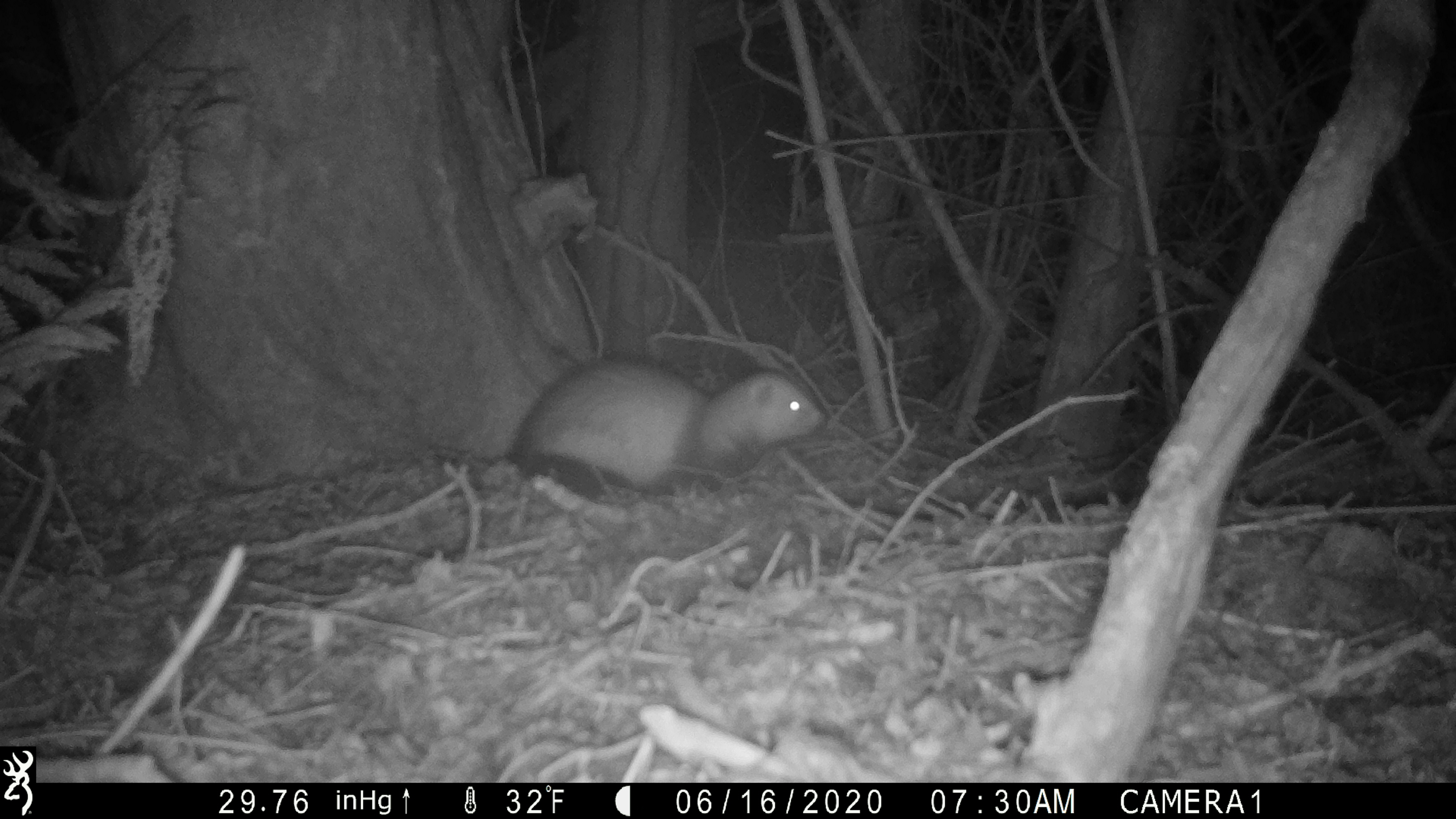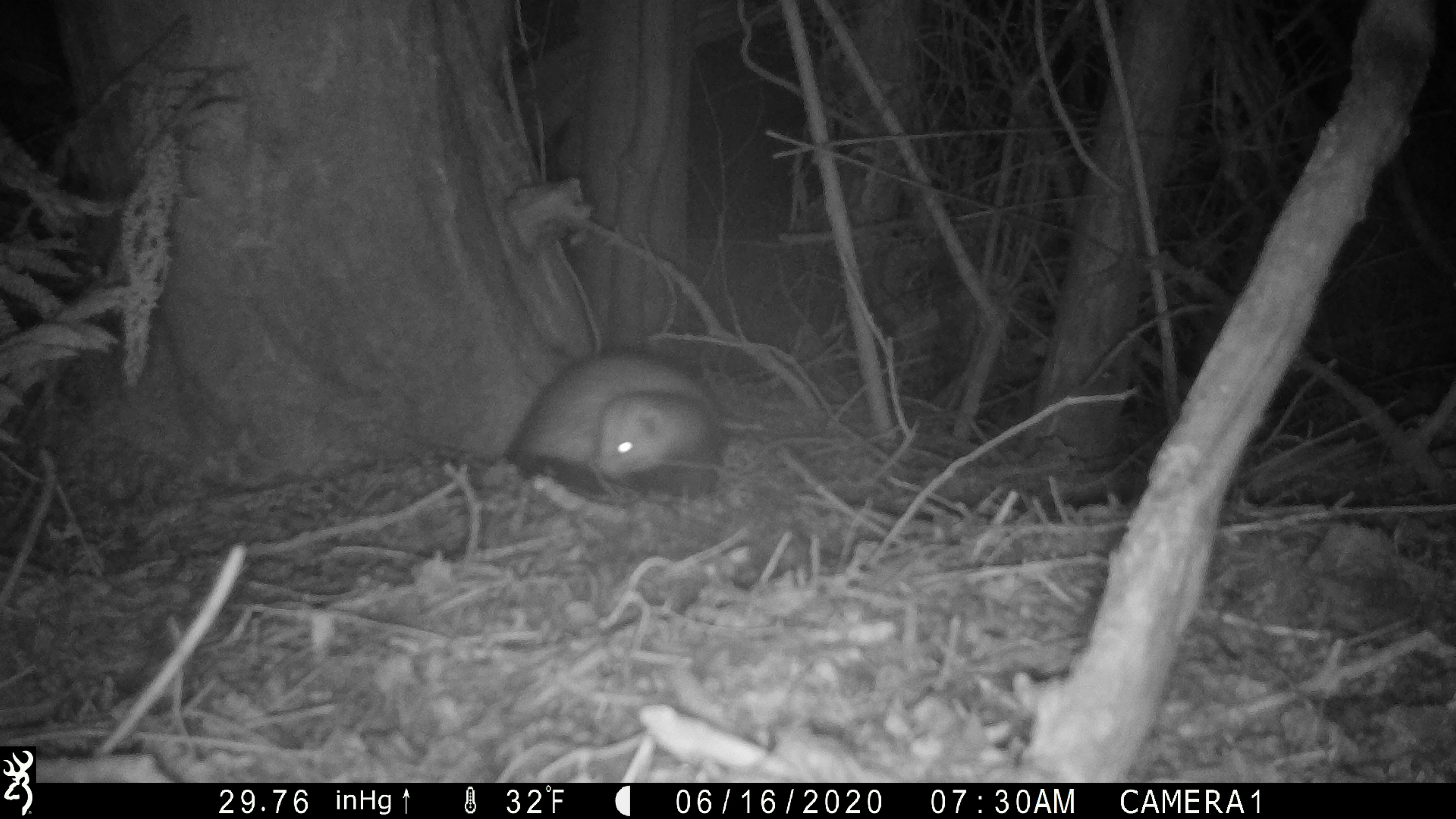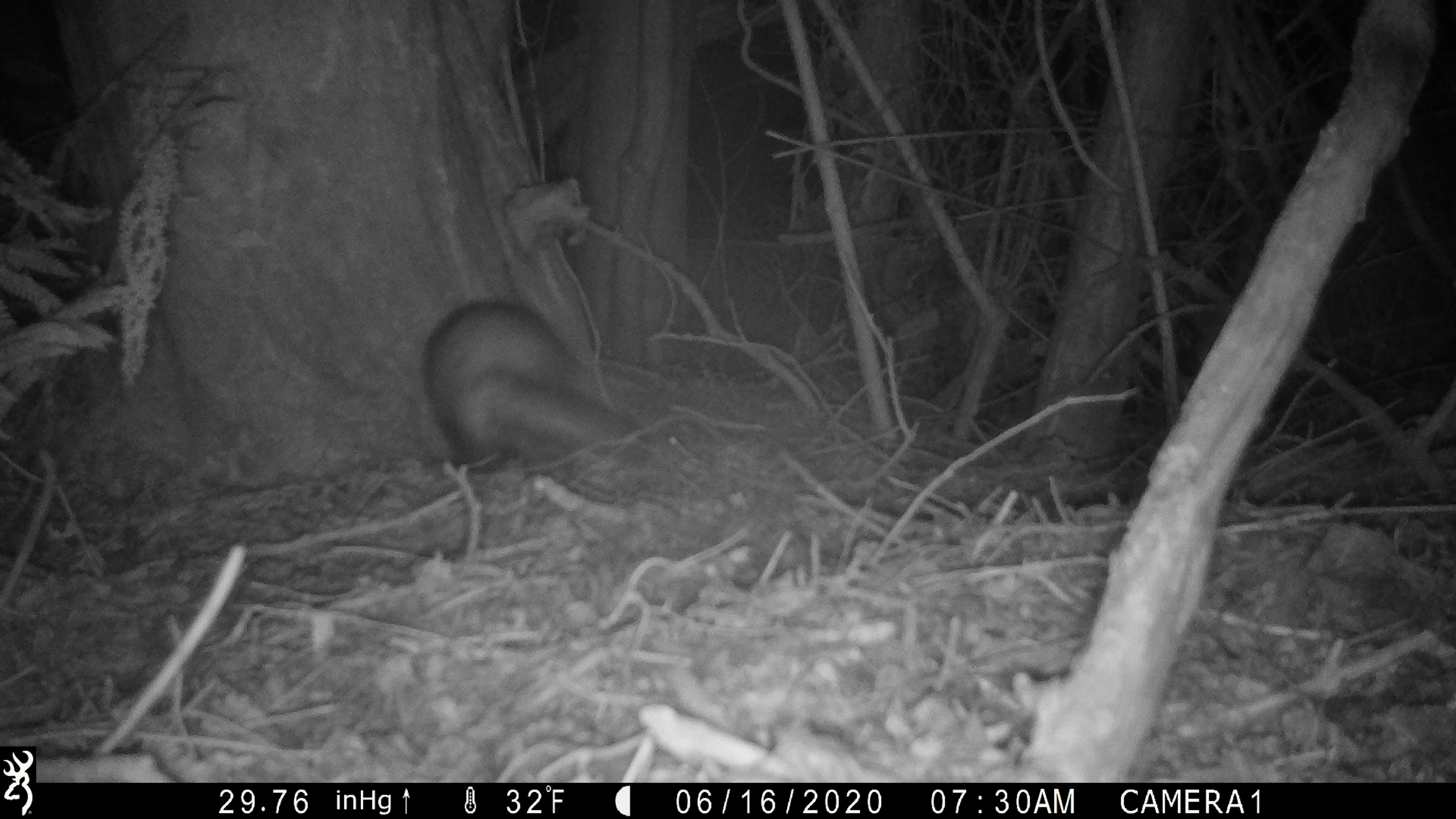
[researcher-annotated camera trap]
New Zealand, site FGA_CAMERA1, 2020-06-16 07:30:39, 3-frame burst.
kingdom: Animalia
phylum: Chordata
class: Mammalia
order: Carnivora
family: Mustelidae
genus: Mustela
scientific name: Mustela furo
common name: ferret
Ferret (Mustela furo).